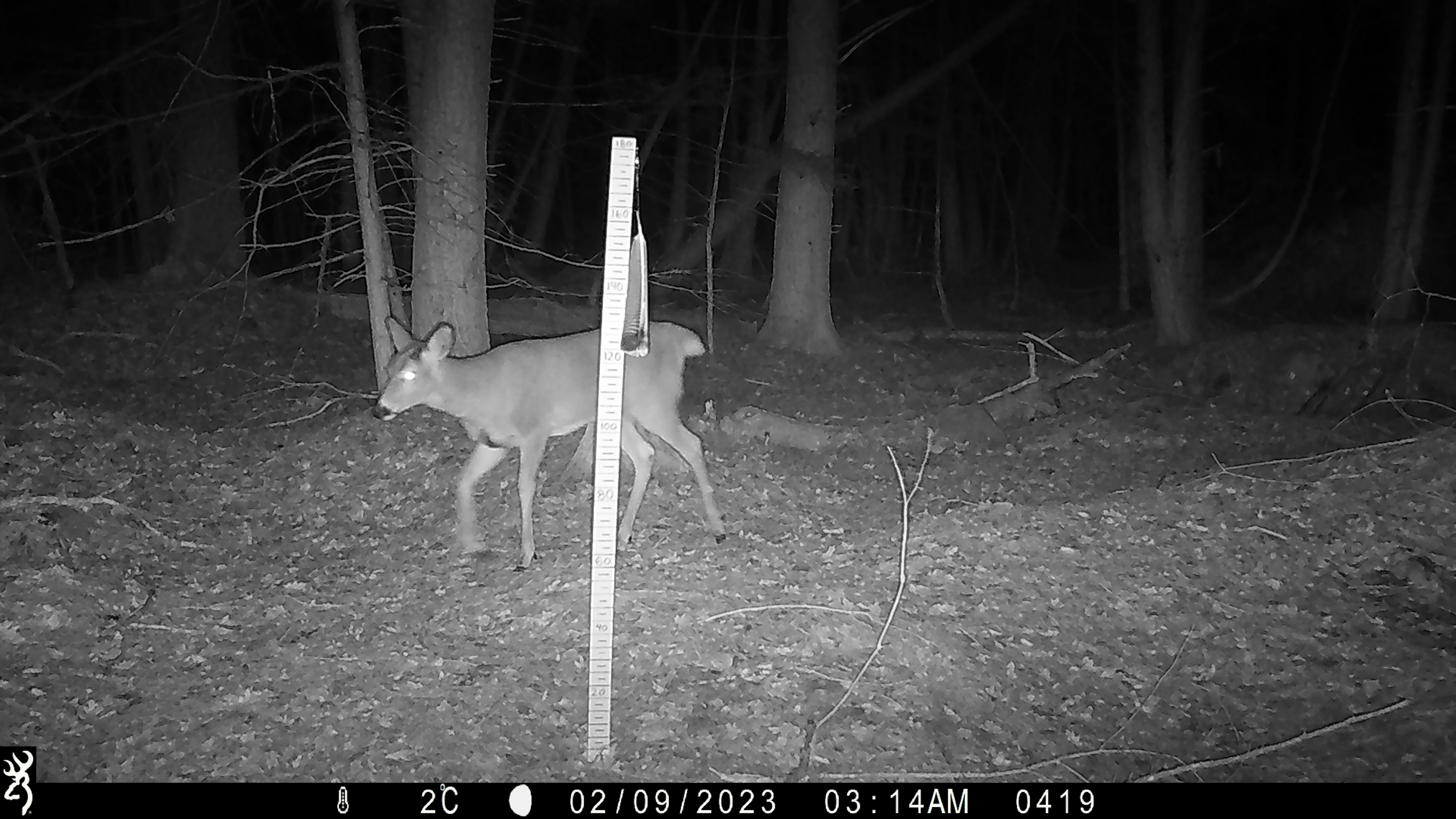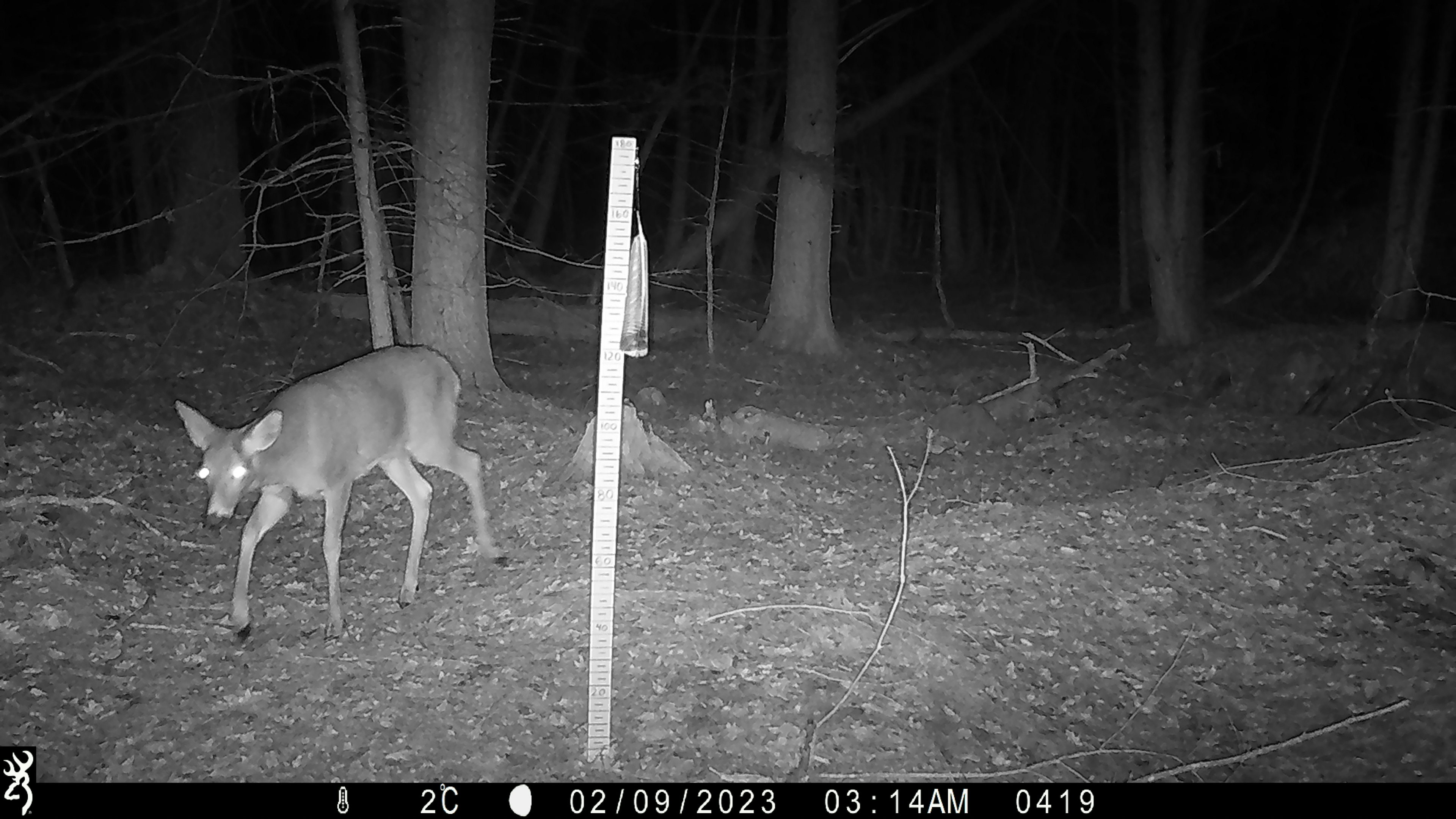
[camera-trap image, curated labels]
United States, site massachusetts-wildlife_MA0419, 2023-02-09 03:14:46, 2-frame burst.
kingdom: Animalia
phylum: Chordata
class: Mammalia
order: Artiodactyla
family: Cervidae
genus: Odocoileus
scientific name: Odocoileus virginianus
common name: white-tailed deer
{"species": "white-tailed deer (Odocoileus virginianus)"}